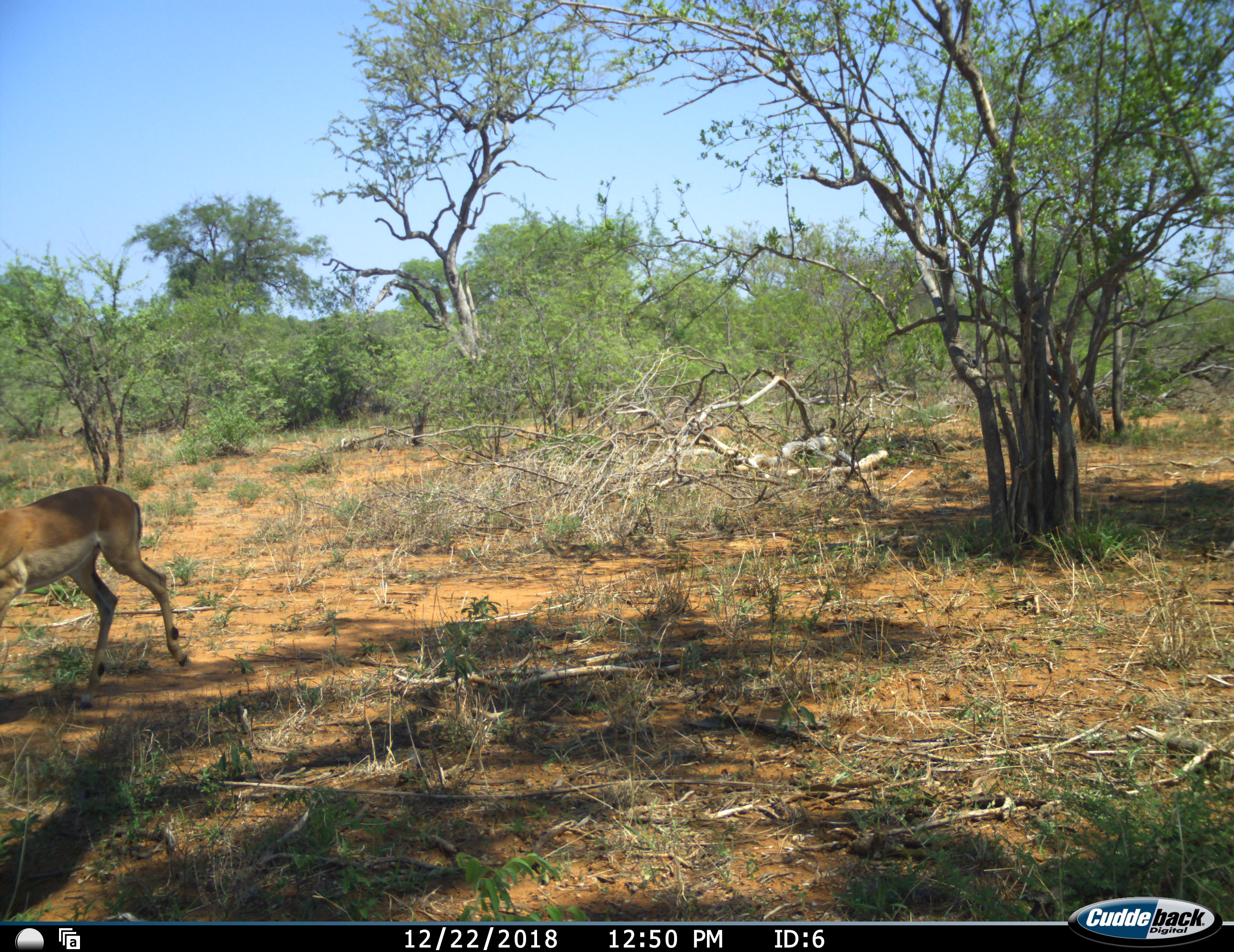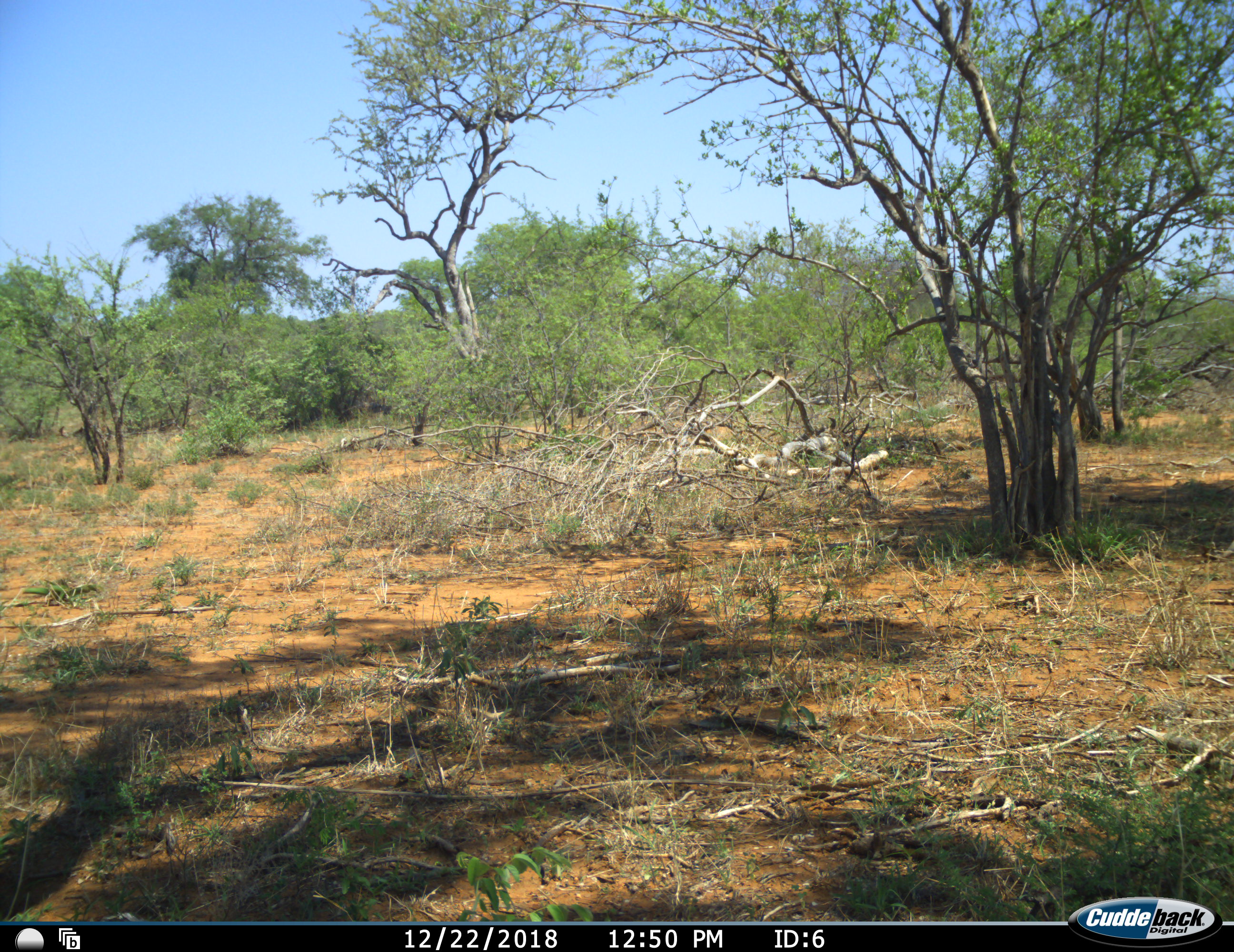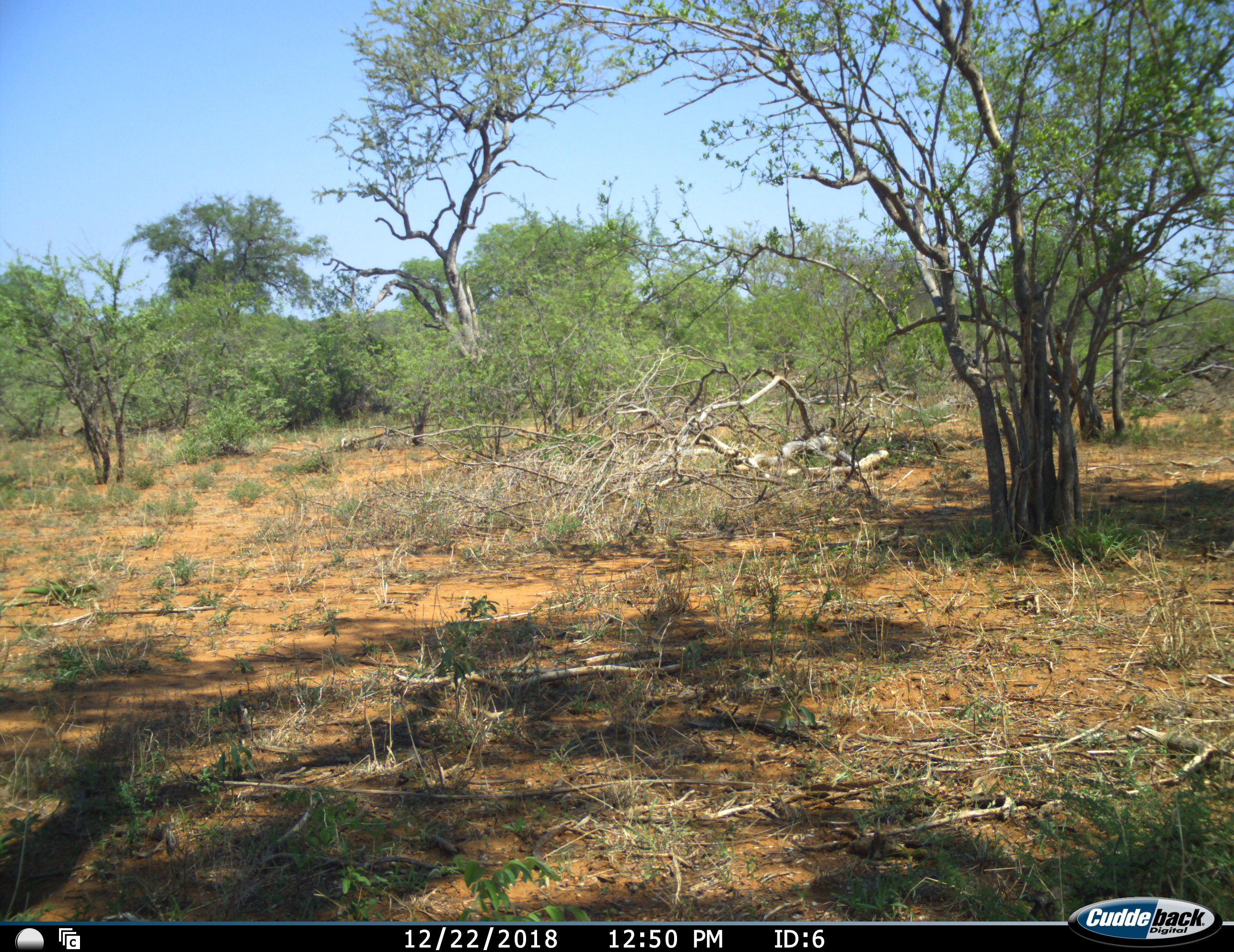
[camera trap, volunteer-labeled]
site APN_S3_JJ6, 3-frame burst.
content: unidentified animal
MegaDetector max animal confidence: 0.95